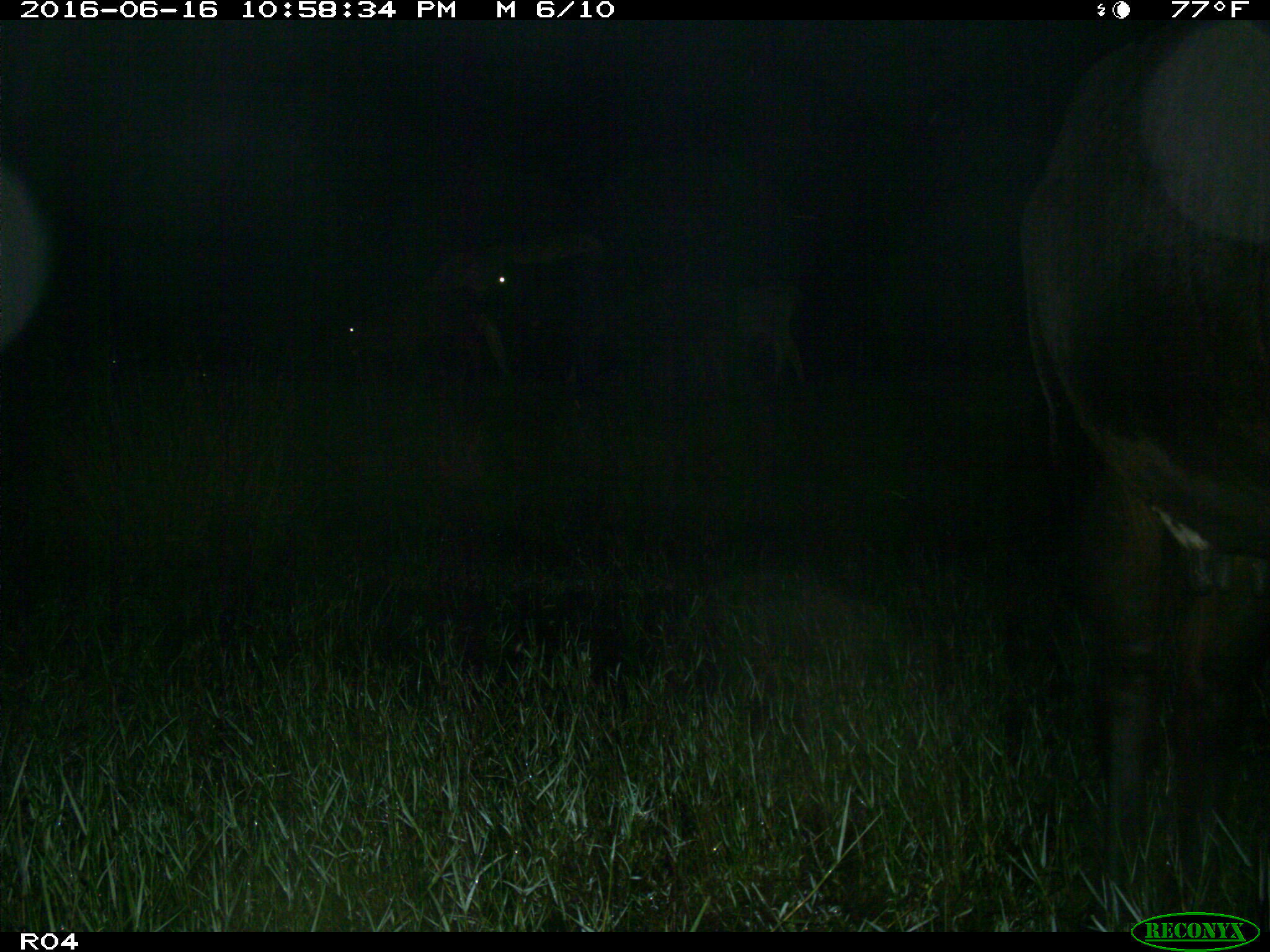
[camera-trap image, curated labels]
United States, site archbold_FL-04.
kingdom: Animalia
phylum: Chordata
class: Mammalia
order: Artiodactyla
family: Bovidae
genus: Bos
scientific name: Bos taurus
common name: domestic cow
Bos taurus (domestic cow).